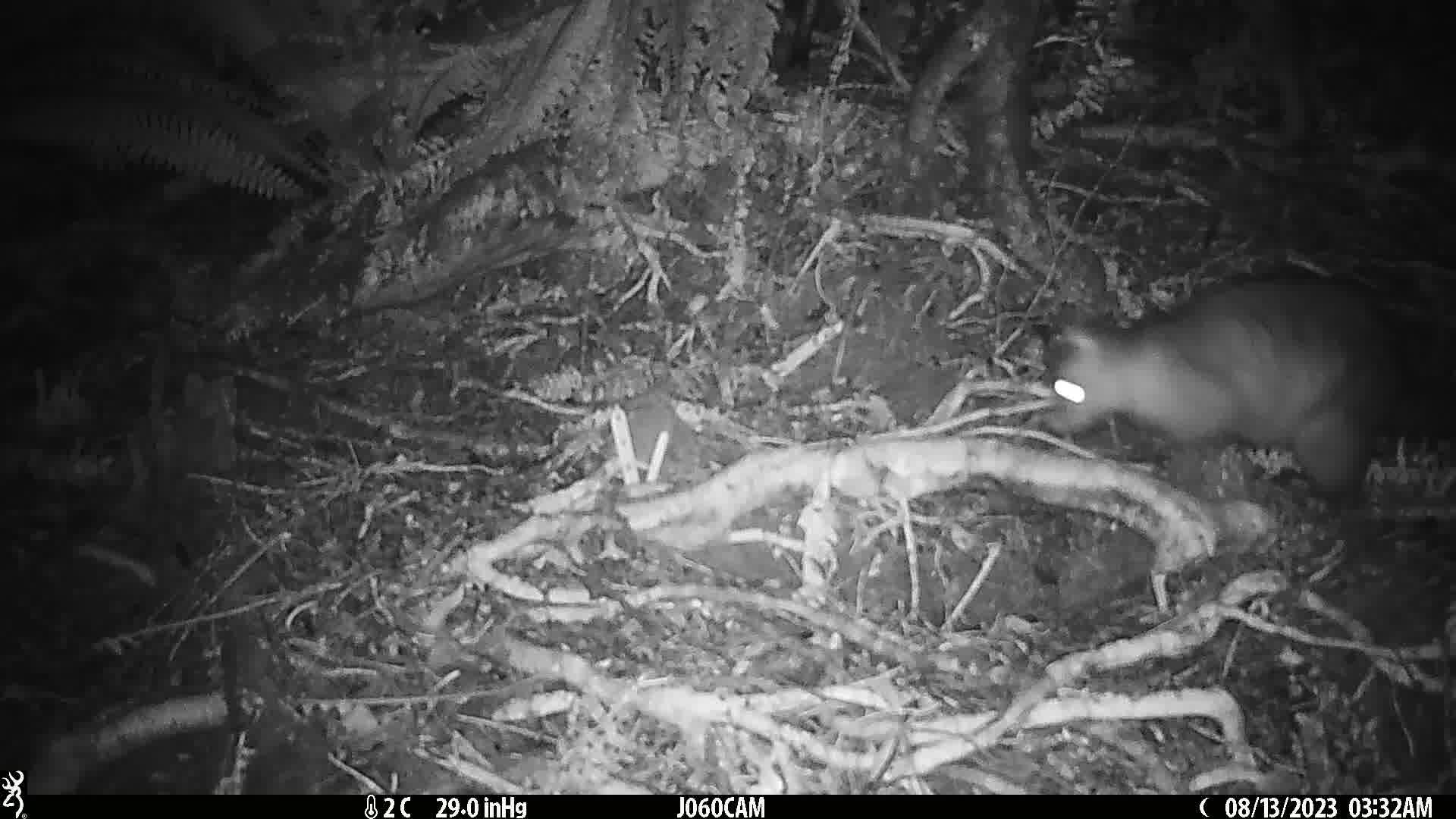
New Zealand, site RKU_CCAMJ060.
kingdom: Animalia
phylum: Chordata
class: Mammalia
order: Diprotodontia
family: Phalangeridae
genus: Trichosurus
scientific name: Trichosurus vulpecula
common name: common brushtail possum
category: possum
Possum (common brushtail possum) (Trichosurus vulpecula).